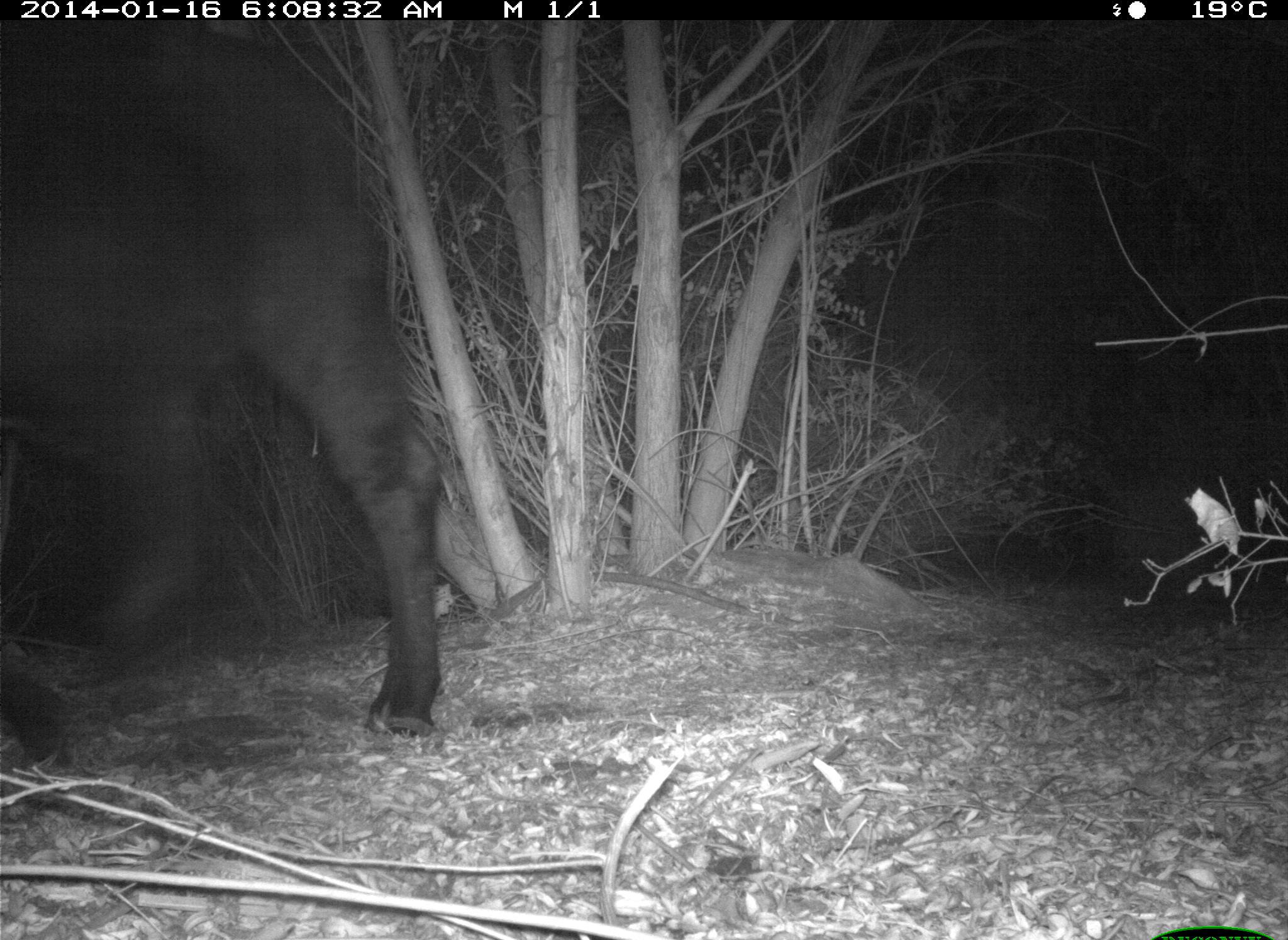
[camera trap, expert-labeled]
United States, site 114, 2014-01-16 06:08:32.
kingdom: Animalia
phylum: Chordata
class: Mammalia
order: Artiodactyla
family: Bovidae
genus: Bos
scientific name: Bos taurus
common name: cow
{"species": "cow (Bos taurus)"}